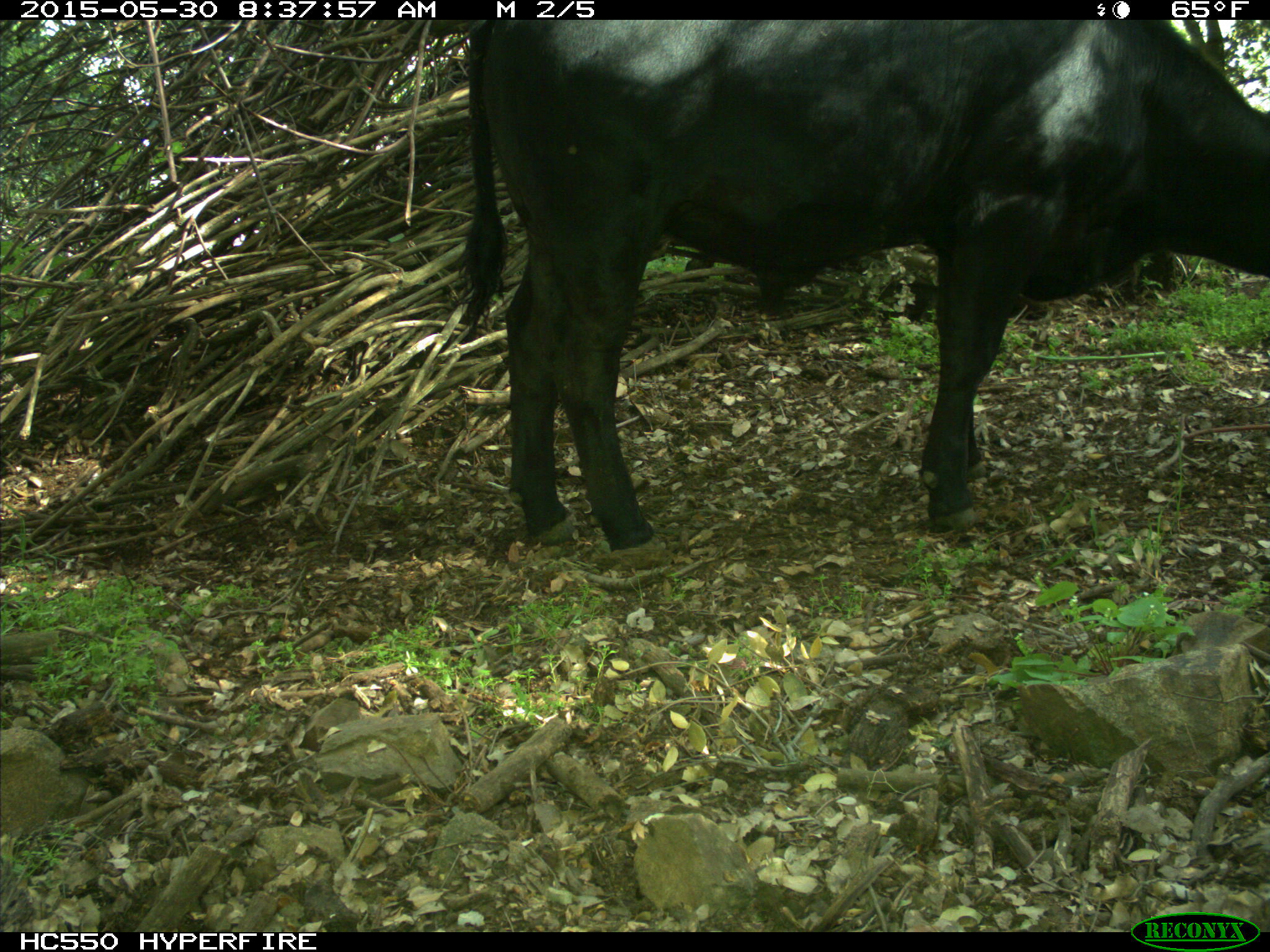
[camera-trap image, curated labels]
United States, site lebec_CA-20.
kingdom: Animalia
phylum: Chordata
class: Mammalia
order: Artiodactyla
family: Bovidae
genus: Bos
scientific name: Bos taurus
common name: domestic cow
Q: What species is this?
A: Bos taurus (domestic cow).